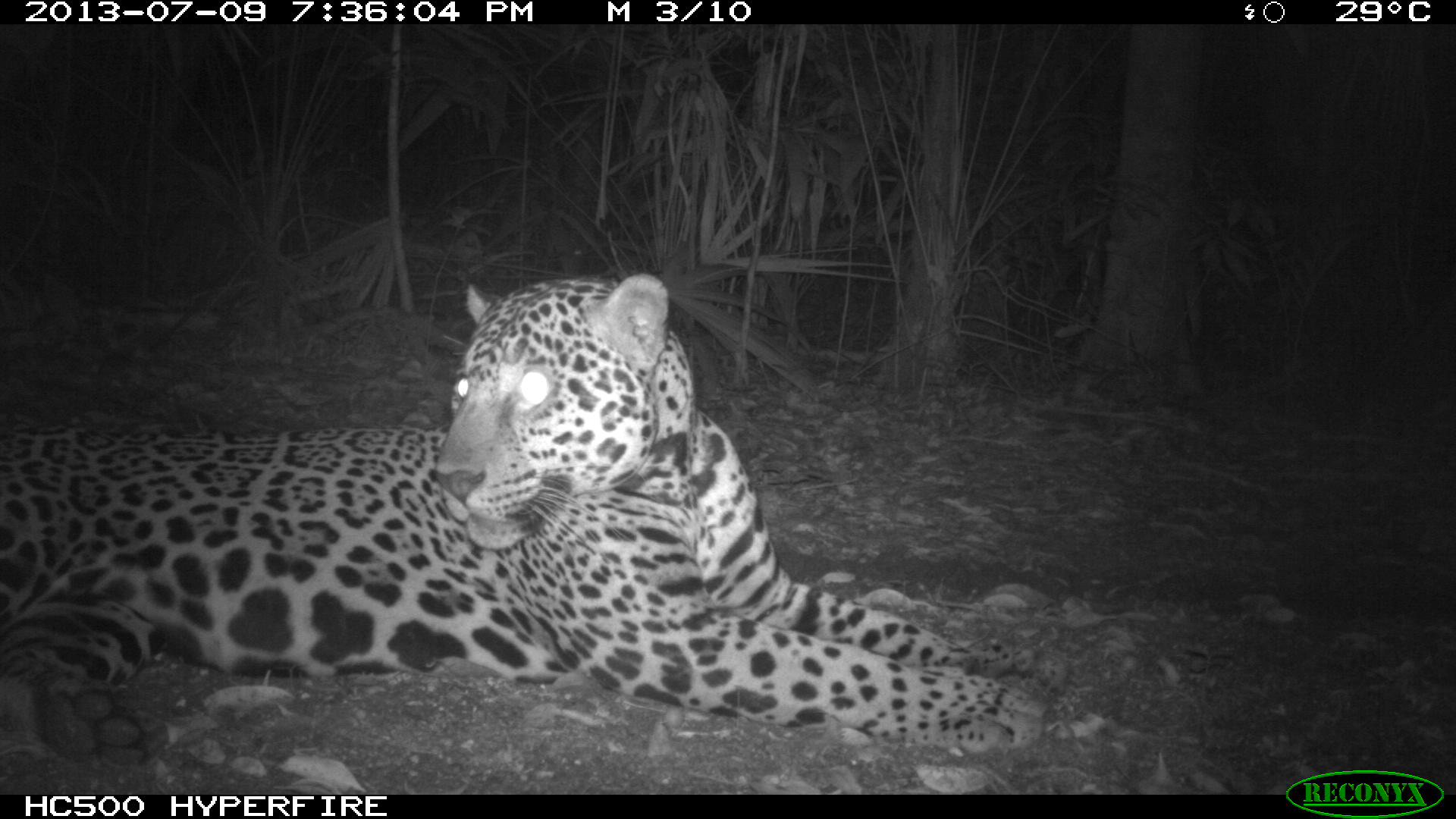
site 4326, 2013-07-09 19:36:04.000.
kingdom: Animalia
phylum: Chordata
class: Mammalia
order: Carnivora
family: Felidae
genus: Panthera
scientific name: Panthera onca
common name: jaguar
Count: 1.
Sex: male.